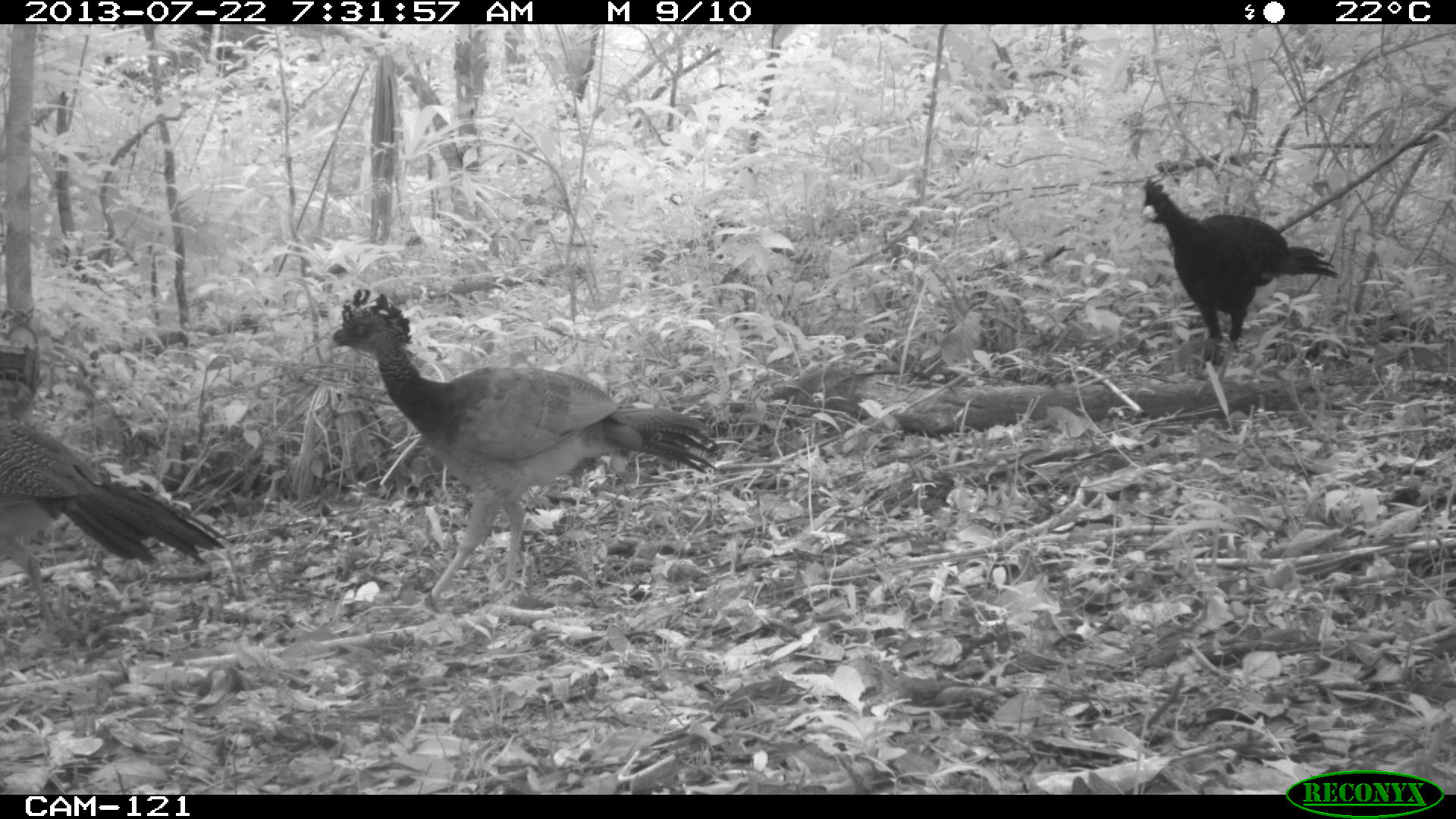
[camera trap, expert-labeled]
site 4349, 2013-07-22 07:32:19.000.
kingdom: Animalia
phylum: Chordata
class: Aves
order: Galliformes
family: Cracidae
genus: Crax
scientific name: Crax rubra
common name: great curassow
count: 4